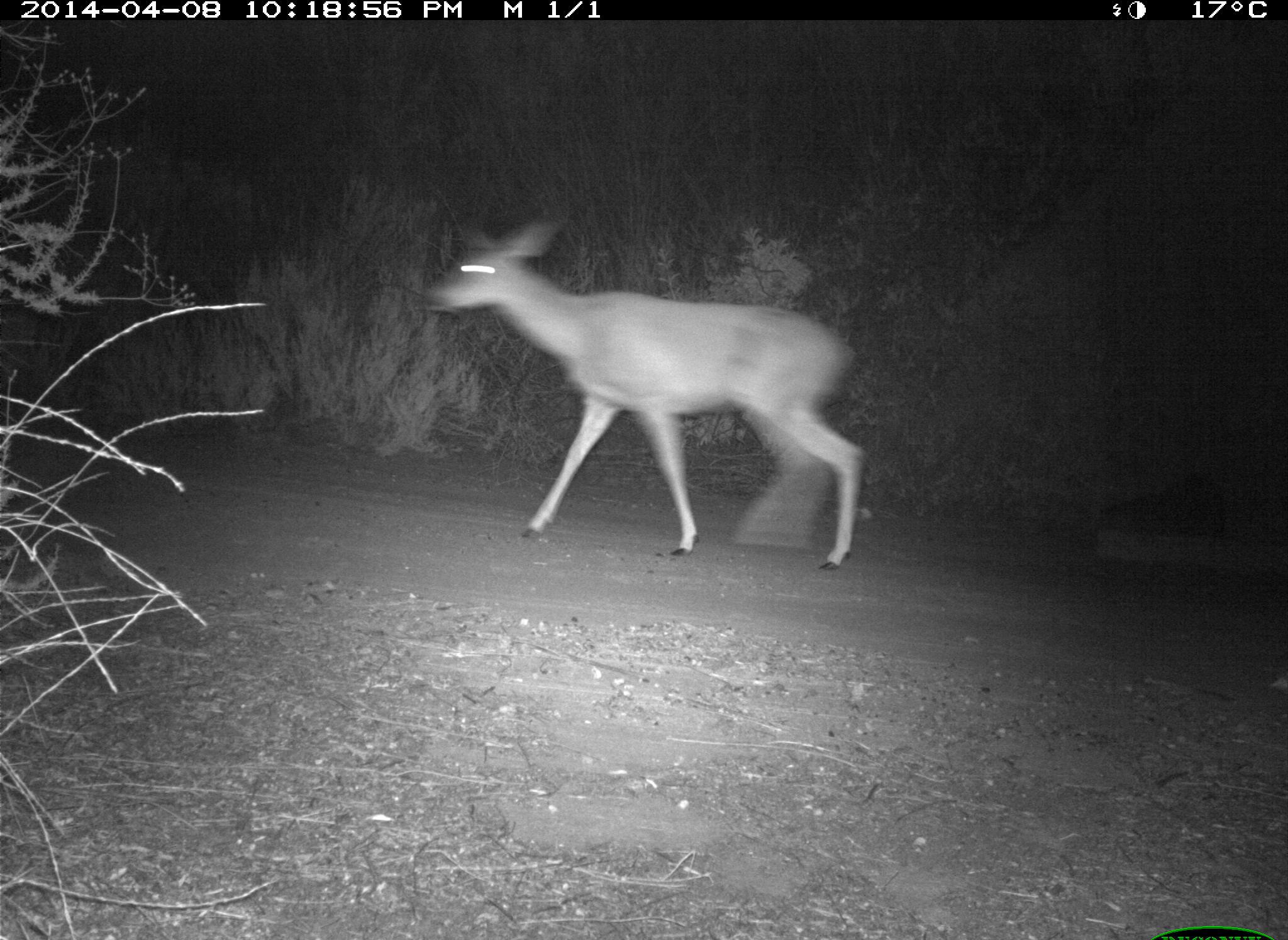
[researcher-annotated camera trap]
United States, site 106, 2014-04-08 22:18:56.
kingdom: Animalia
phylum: Chordata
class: Mammalia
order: Artiodactyla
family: Cervidae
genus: Odocoileus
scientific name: Odocoileus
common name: deer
Deer (Odocoileus).